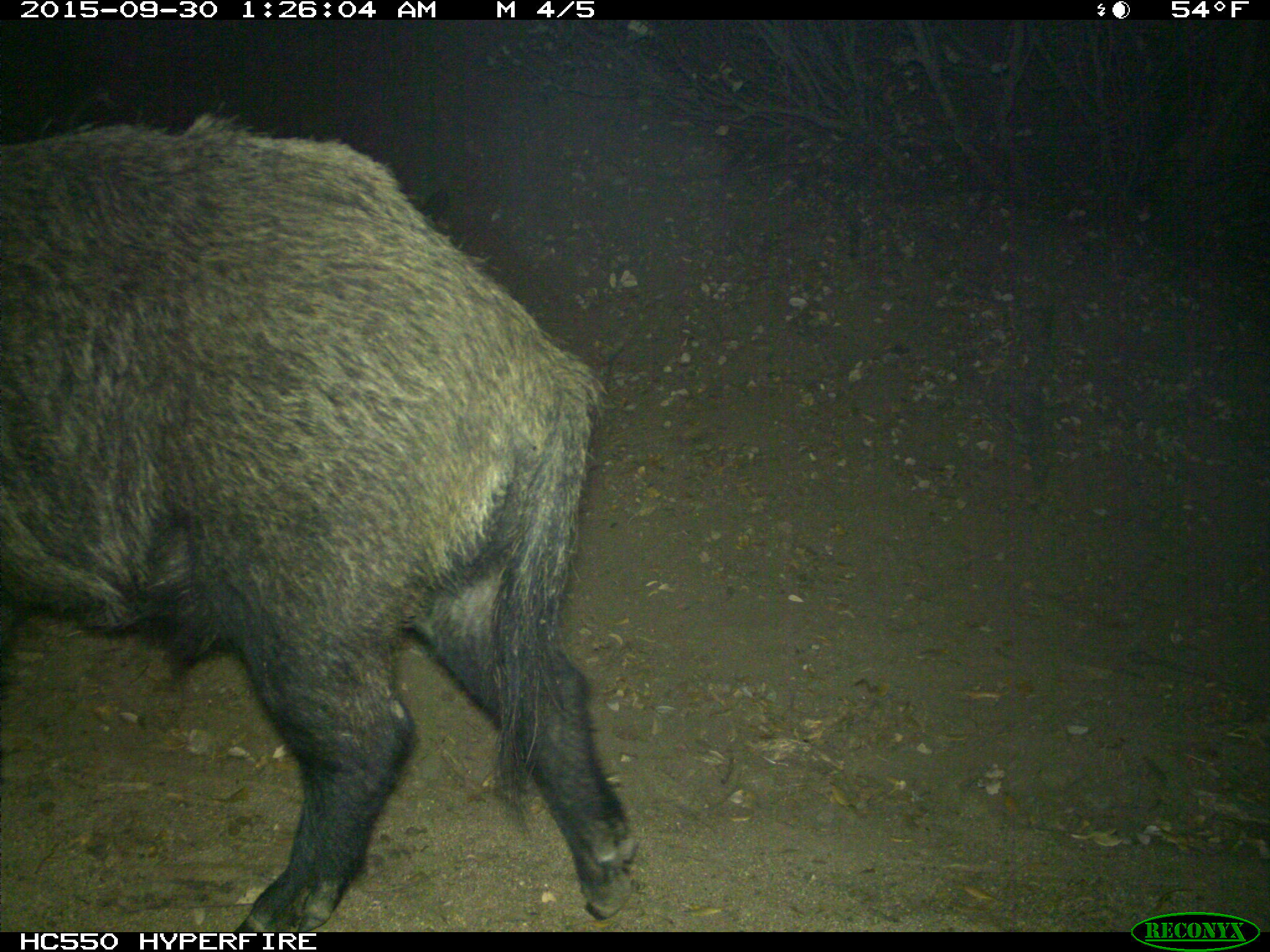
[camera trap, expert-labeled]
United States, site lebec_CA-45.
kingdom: Animalia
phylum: Chordata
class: Mammalia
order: Artiodactyla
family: Suidae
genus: Sus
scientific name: Sus scrofa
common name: wild boar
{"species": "Sus scrofa (wild boar)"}